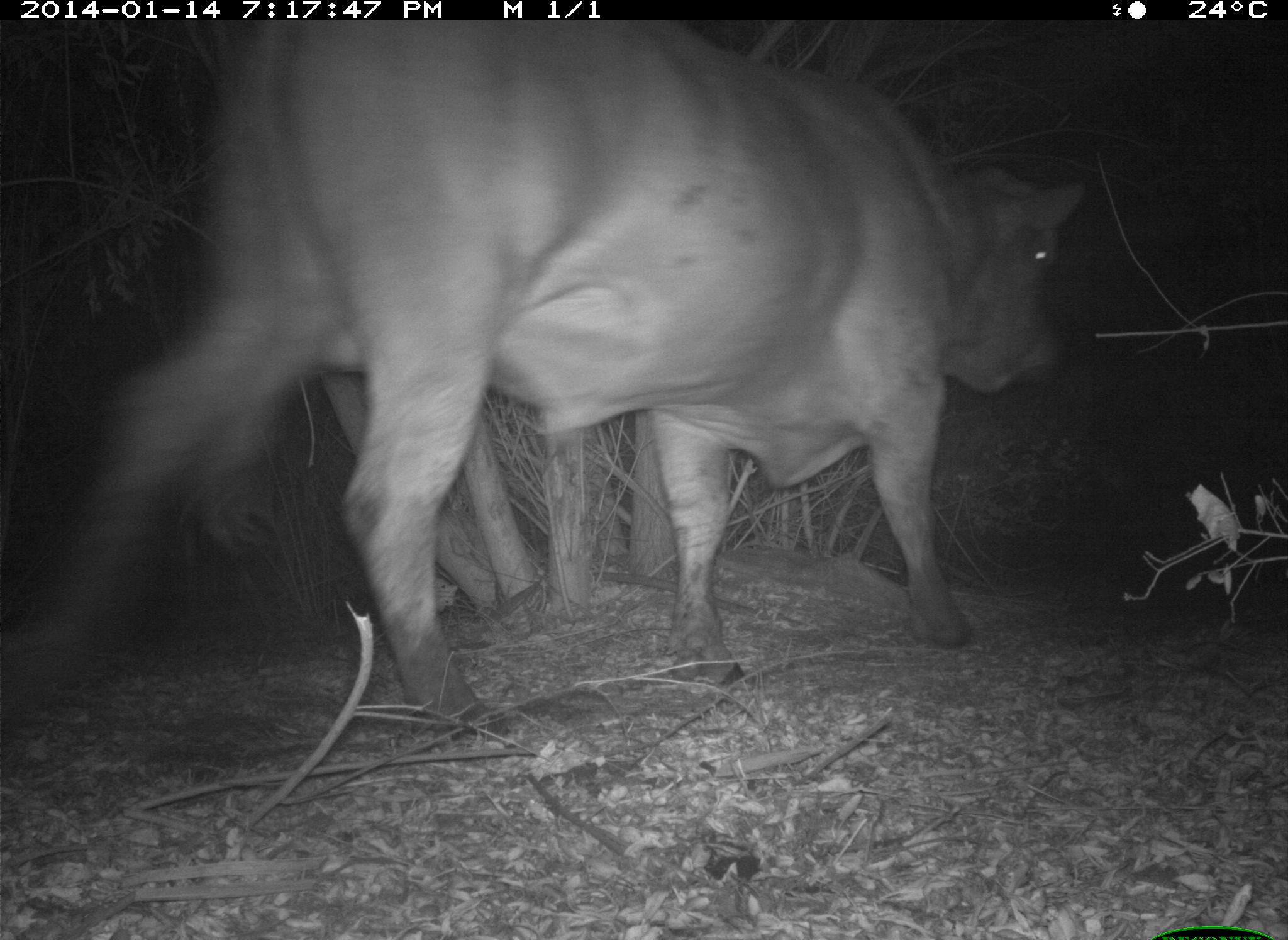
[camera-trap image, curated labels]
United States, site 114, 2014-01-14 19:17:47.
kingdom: Animalia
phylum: Chordata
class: Mammalia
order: Artiodactyla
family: Bovidae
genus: Bos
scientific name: Bos taurus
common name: cow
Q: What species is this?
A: Cow (Bos taurus).